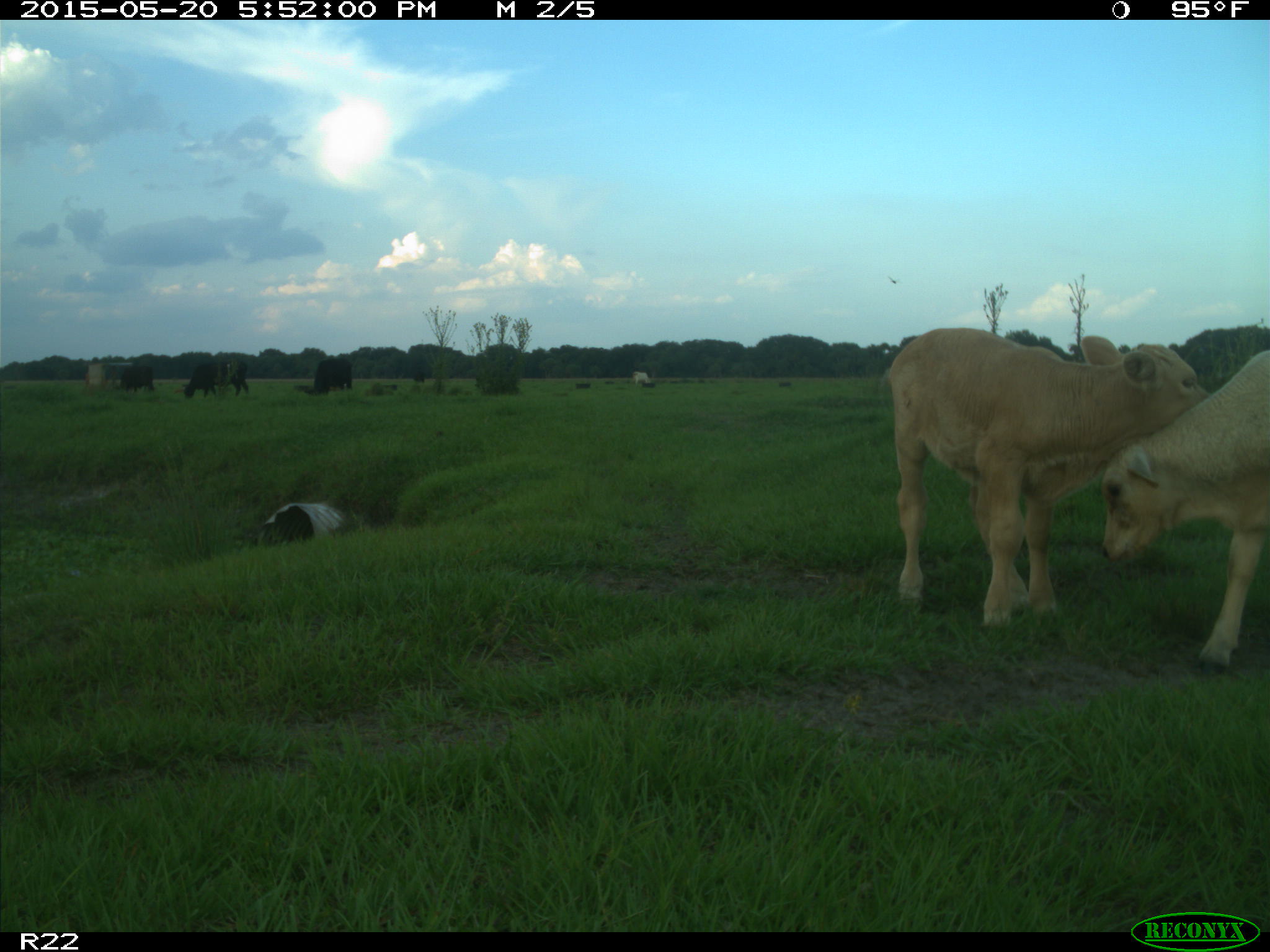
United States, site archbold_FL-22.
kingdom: Animalia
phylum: Chordata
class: Mammalia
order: Artiodactyla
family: Bovidae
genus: Bos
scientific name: Bos taurus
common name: domestic cow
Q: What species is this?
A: Bos taurus (domestic cow).